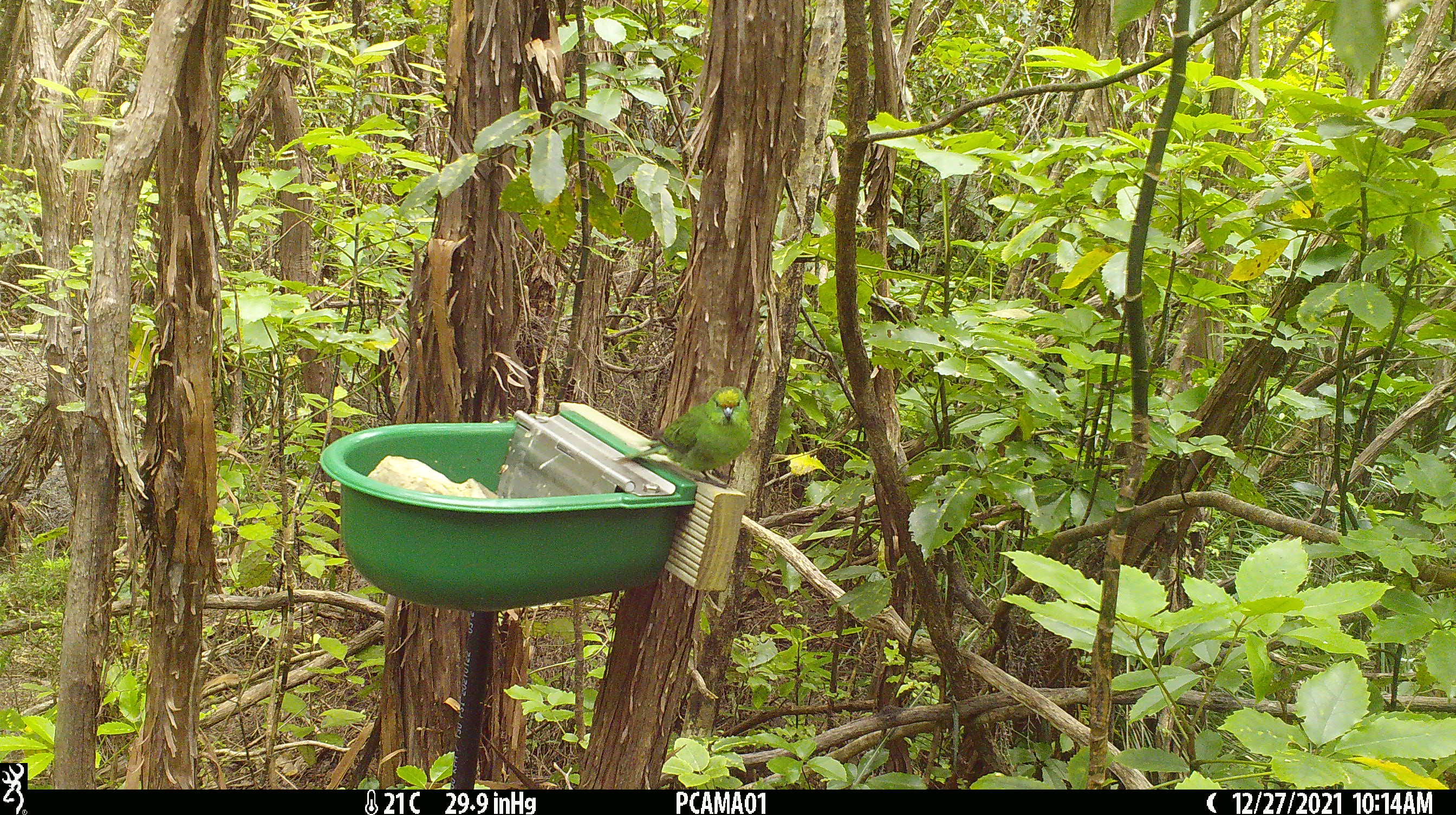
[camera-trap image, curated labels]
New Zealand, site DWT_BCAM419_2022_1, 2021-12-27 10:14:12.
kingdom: Animalia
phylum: Chordata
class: Aves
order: Psittaciformes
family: Psittaculidae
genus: Cyanoramphus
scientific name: Cyanoramphus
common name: parakeet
Parakeet (Cyanoramphus).